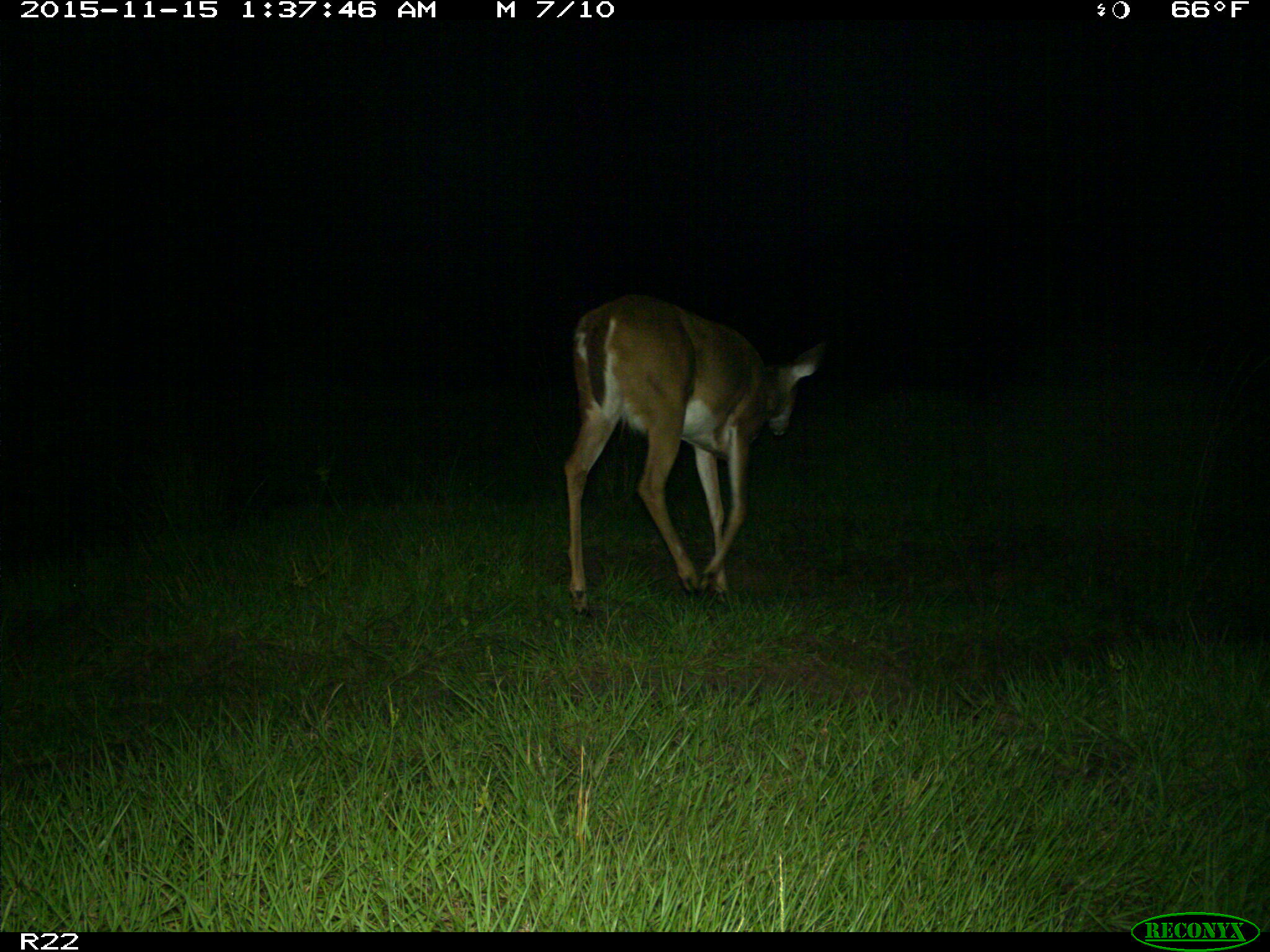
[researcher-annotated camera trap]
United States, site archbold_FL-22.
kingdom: Animalia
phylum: Chordata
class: Mammalia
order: Artiodactyla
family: Cervidae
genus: Odocoileus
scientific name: Odocoileus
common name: deer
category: unidentified deer